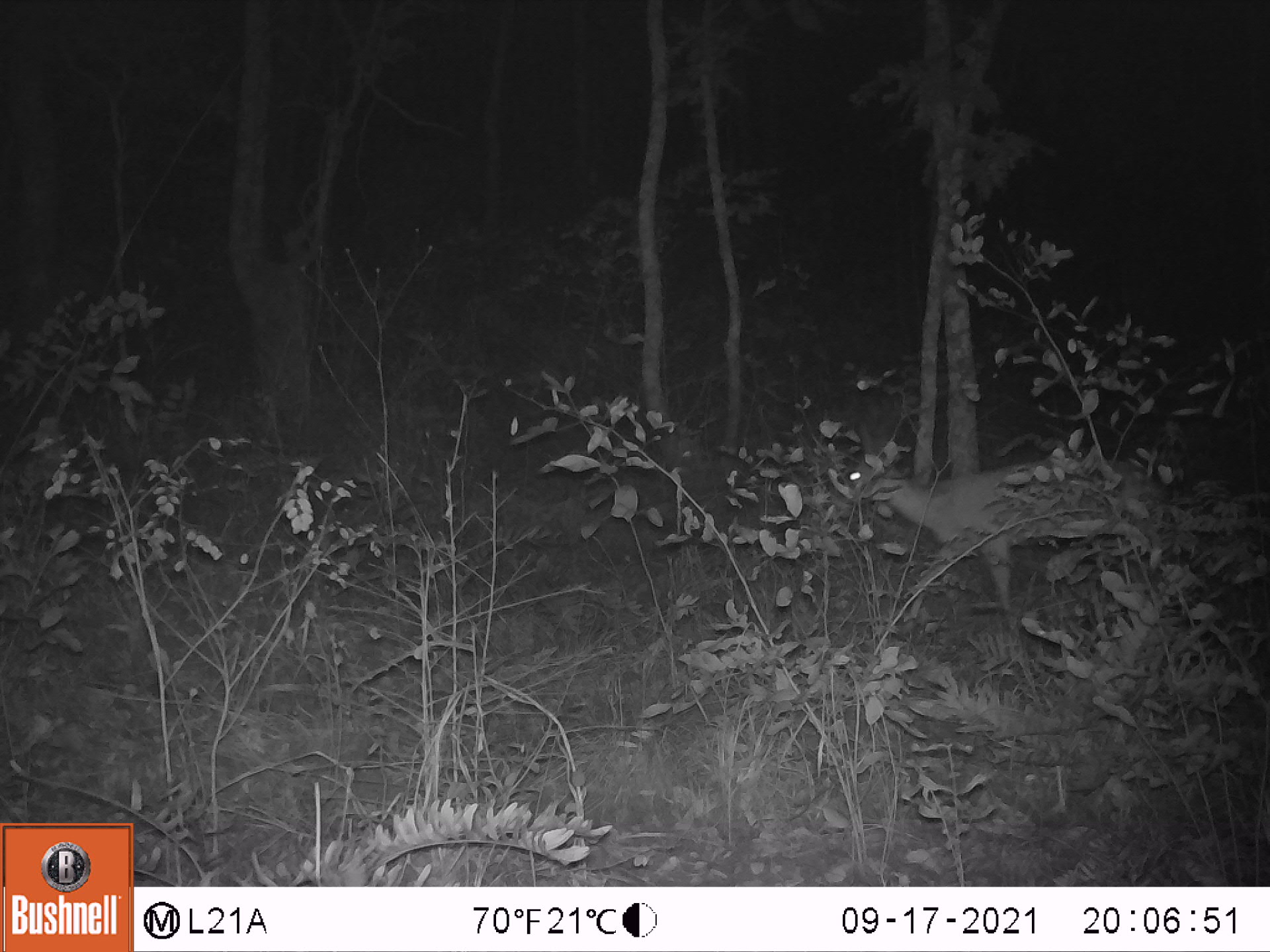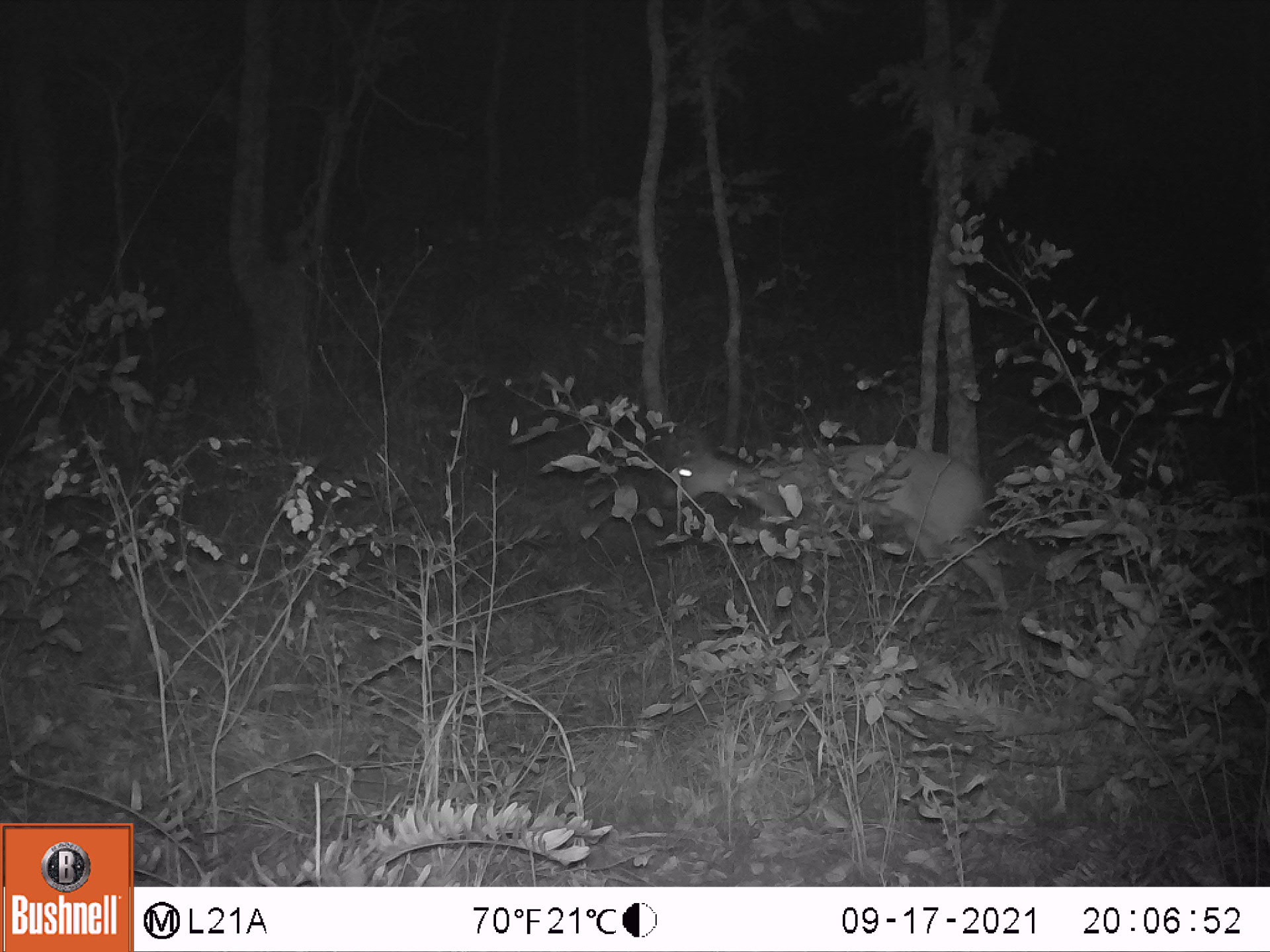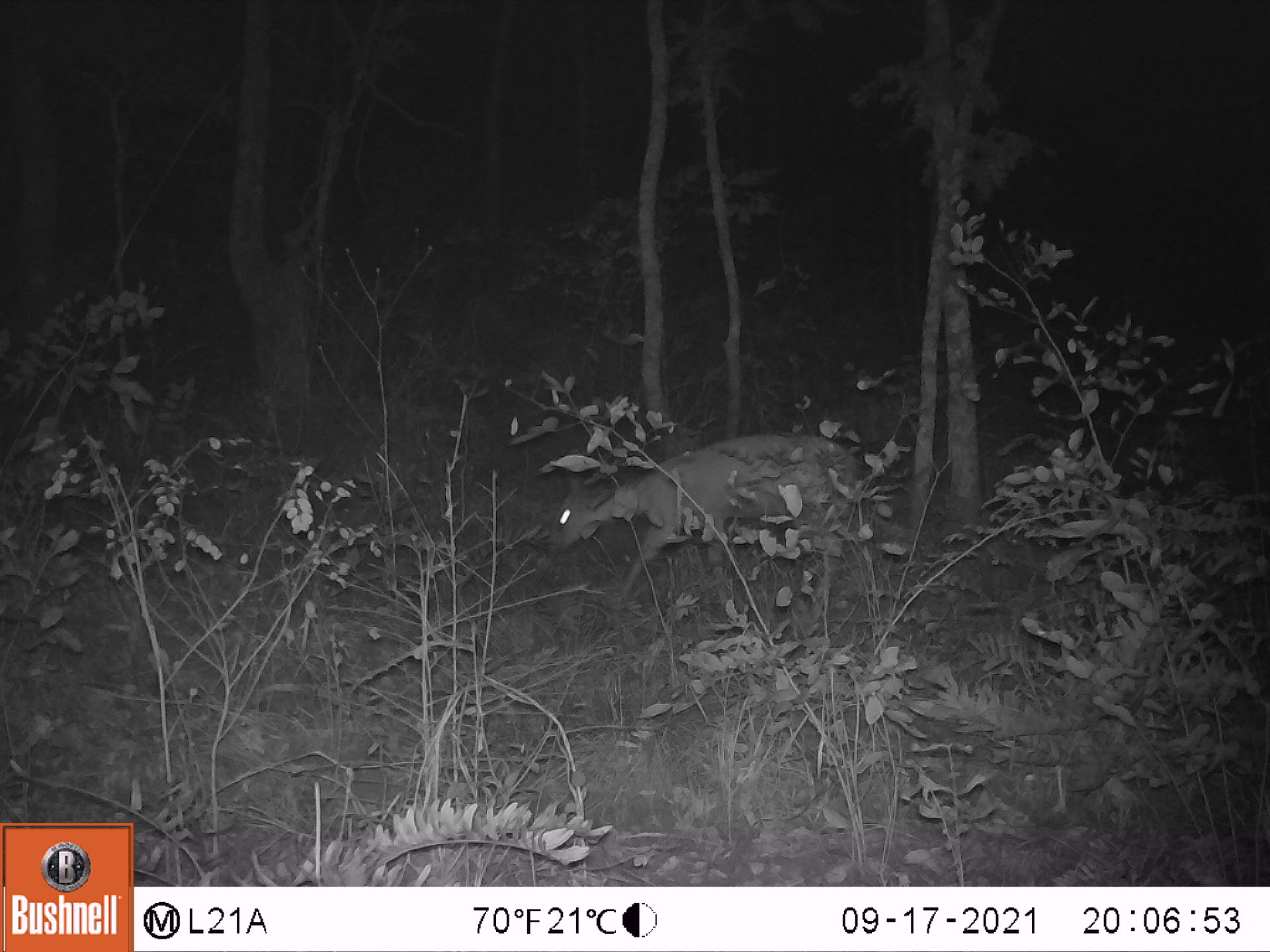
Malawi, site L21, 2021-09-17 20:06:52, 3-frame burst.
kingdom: Animalia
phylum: Chordata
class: Mammalia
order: Artiodactyla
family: Bovidae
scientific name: Antilopinae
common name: small antelope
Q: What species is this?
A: Small antelope (Antilopinae).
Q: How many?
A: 1.